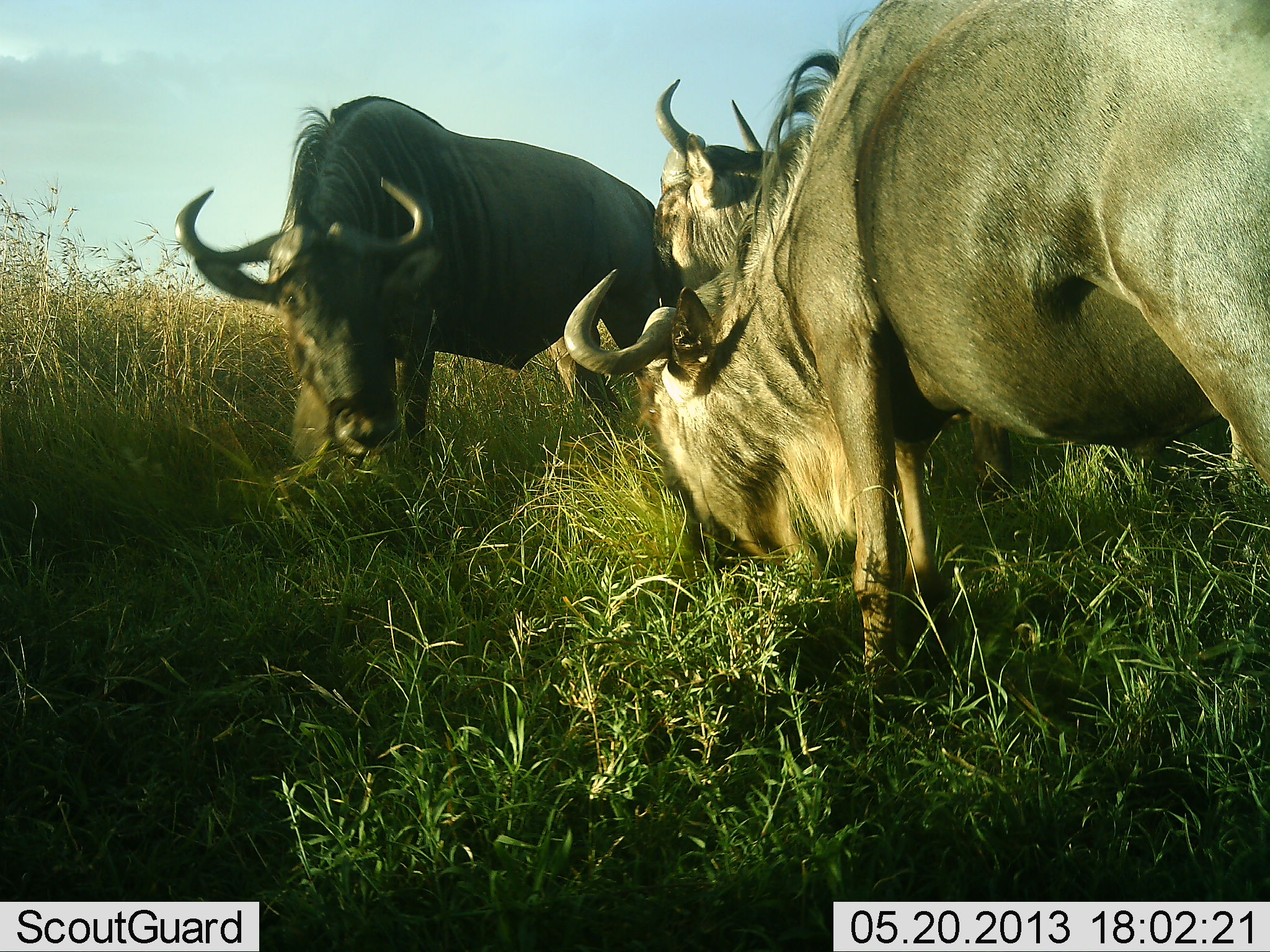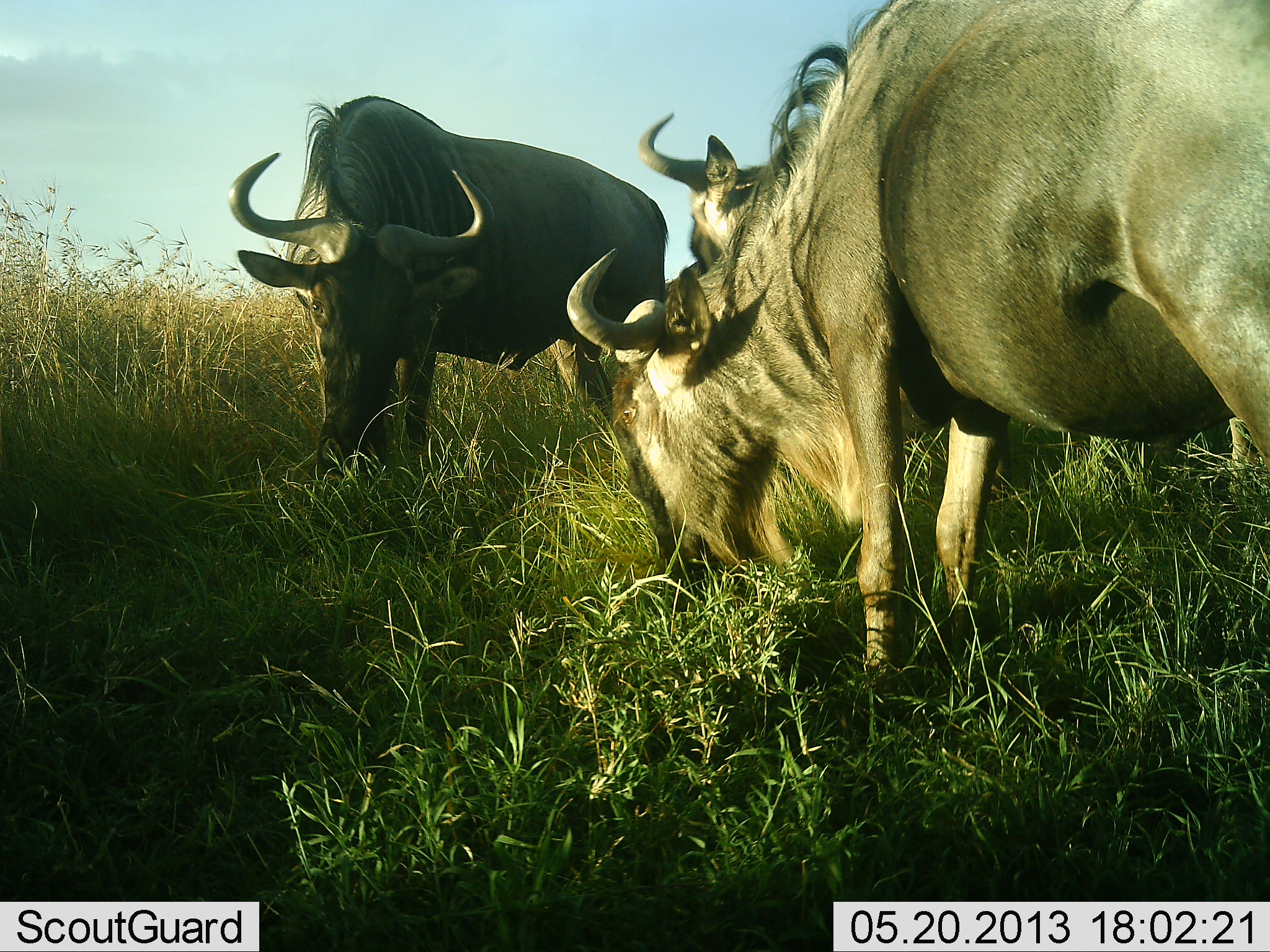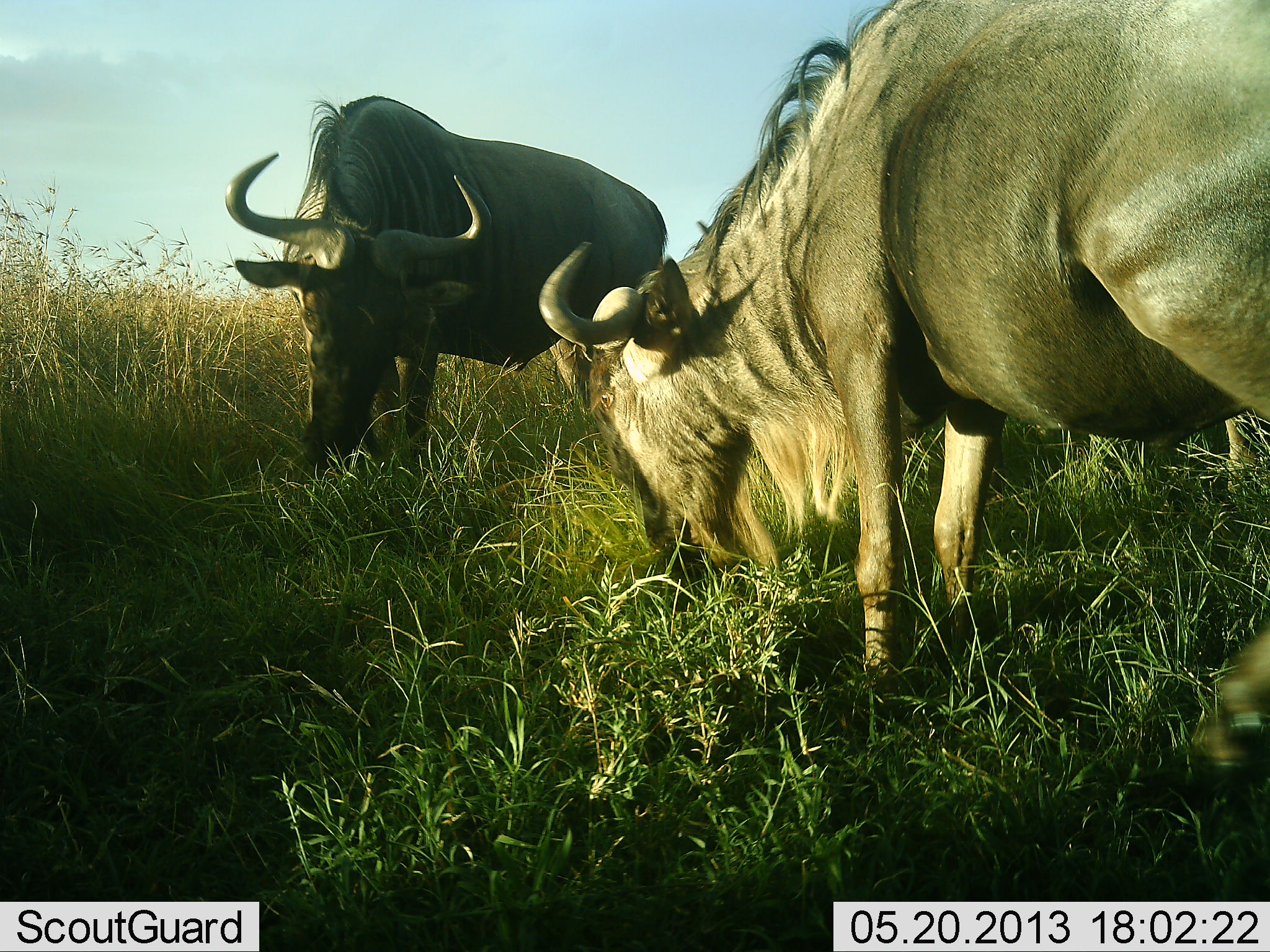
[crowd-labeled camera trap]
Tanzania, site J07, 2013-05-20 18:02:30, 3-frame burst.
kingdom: Animalia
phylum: Chordata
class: Mammalia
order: Artiodactyla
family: Bovidae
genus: Connochaetes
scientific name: Connochaetes taurinus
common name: blue wildebeest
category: wildebeest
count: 3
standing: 20%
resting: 0%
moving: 0%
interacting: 0%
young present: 0%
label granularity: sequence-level